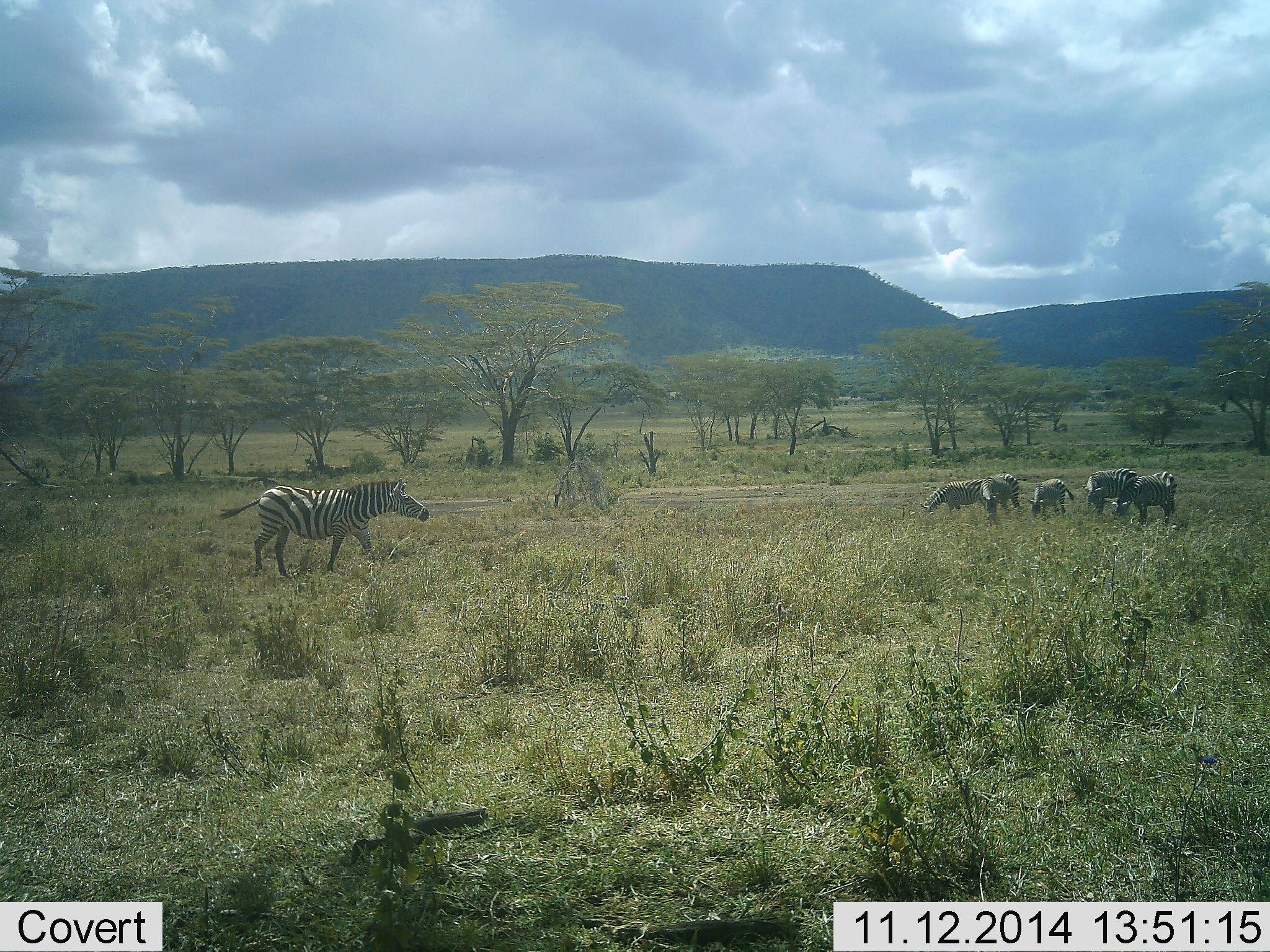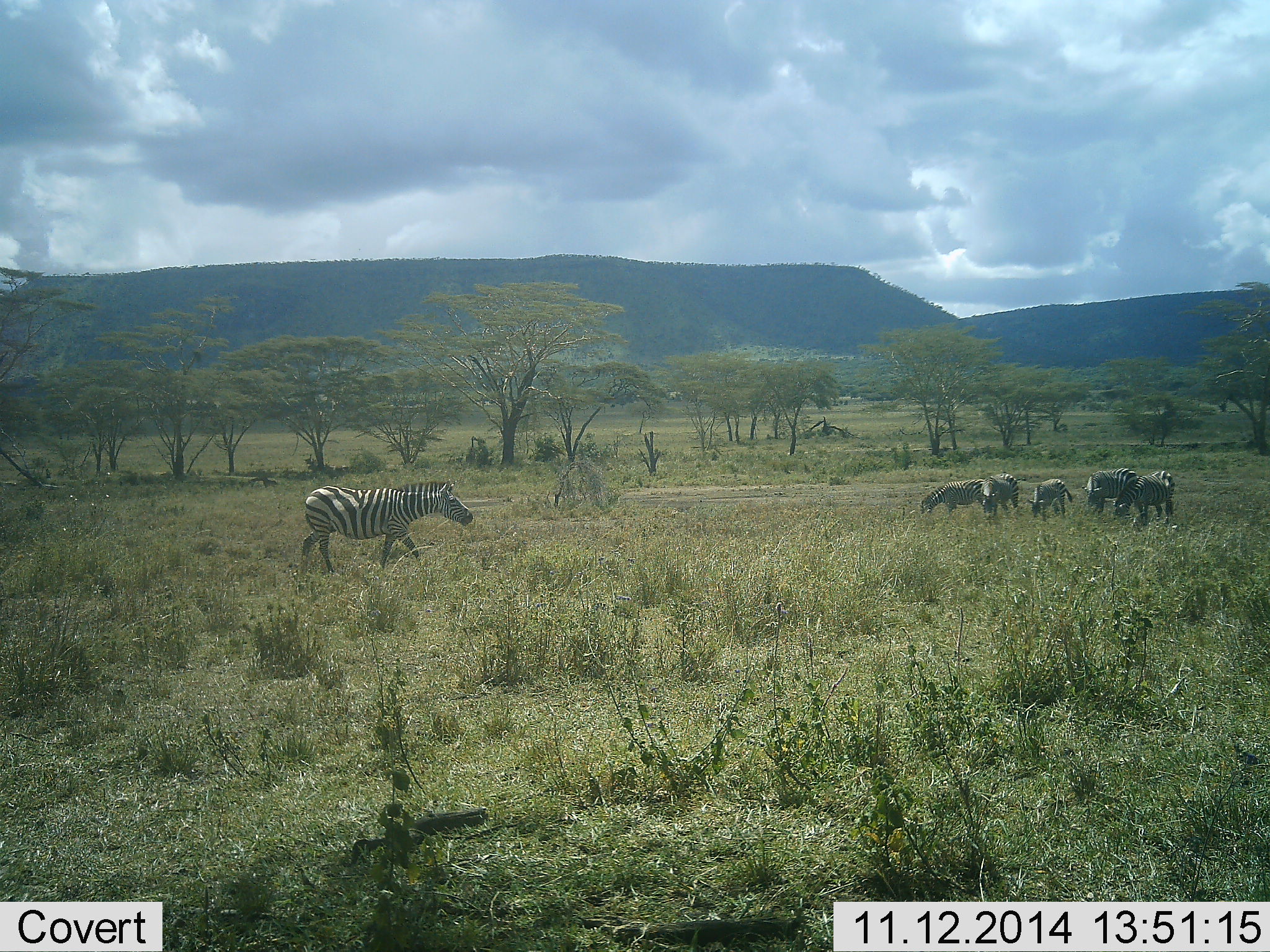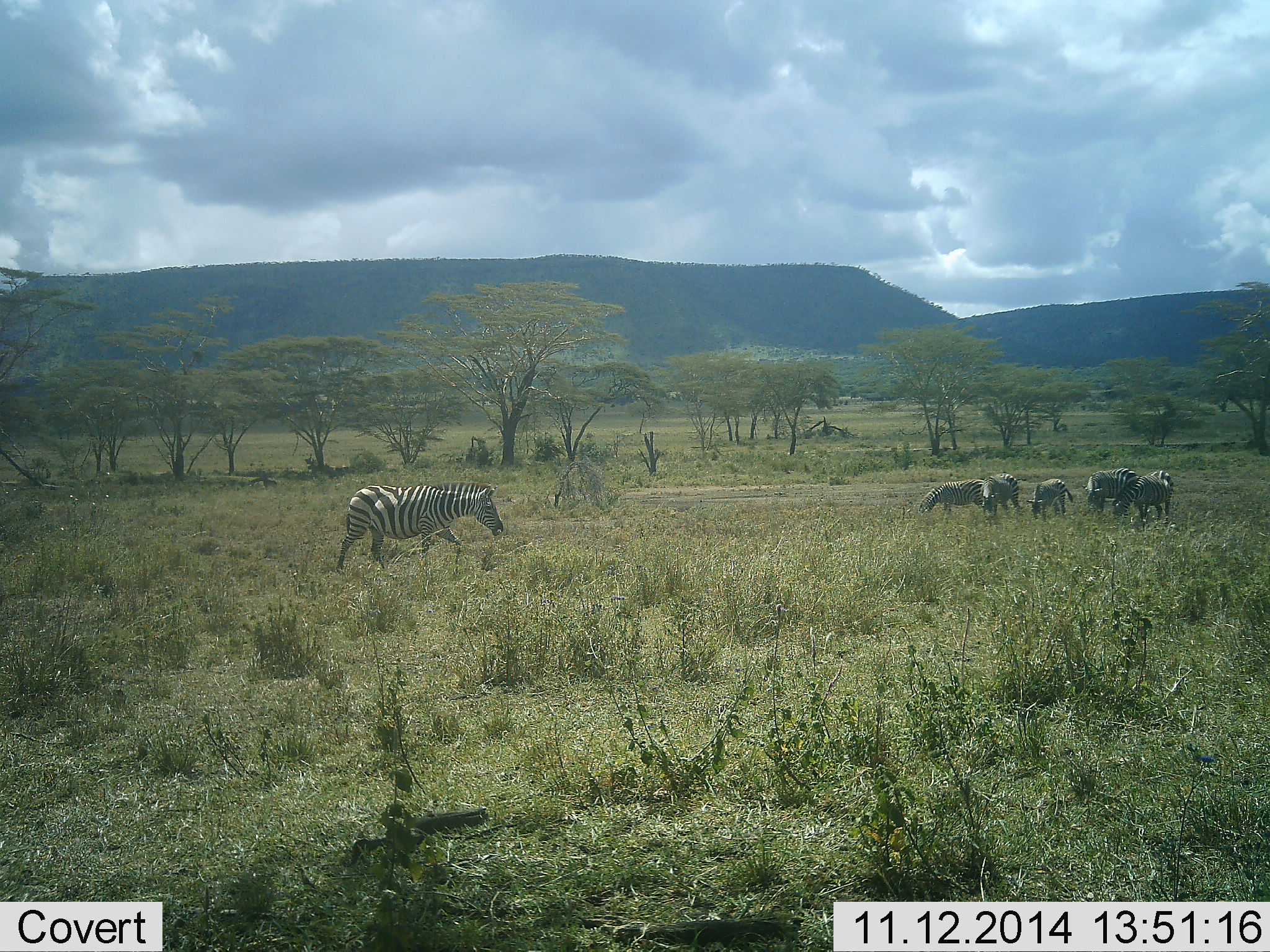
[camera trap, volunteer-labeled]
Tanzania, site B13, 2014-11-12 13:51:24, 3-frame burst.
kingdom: Animalia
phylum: Chordata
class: Mammalia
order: Perissodactyla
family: Equidae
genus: Equus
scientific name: Equus quagga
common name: plains zebra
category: zebra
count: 6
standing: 60%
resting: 0%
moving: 80%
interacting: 0%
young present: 0%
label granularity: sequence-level